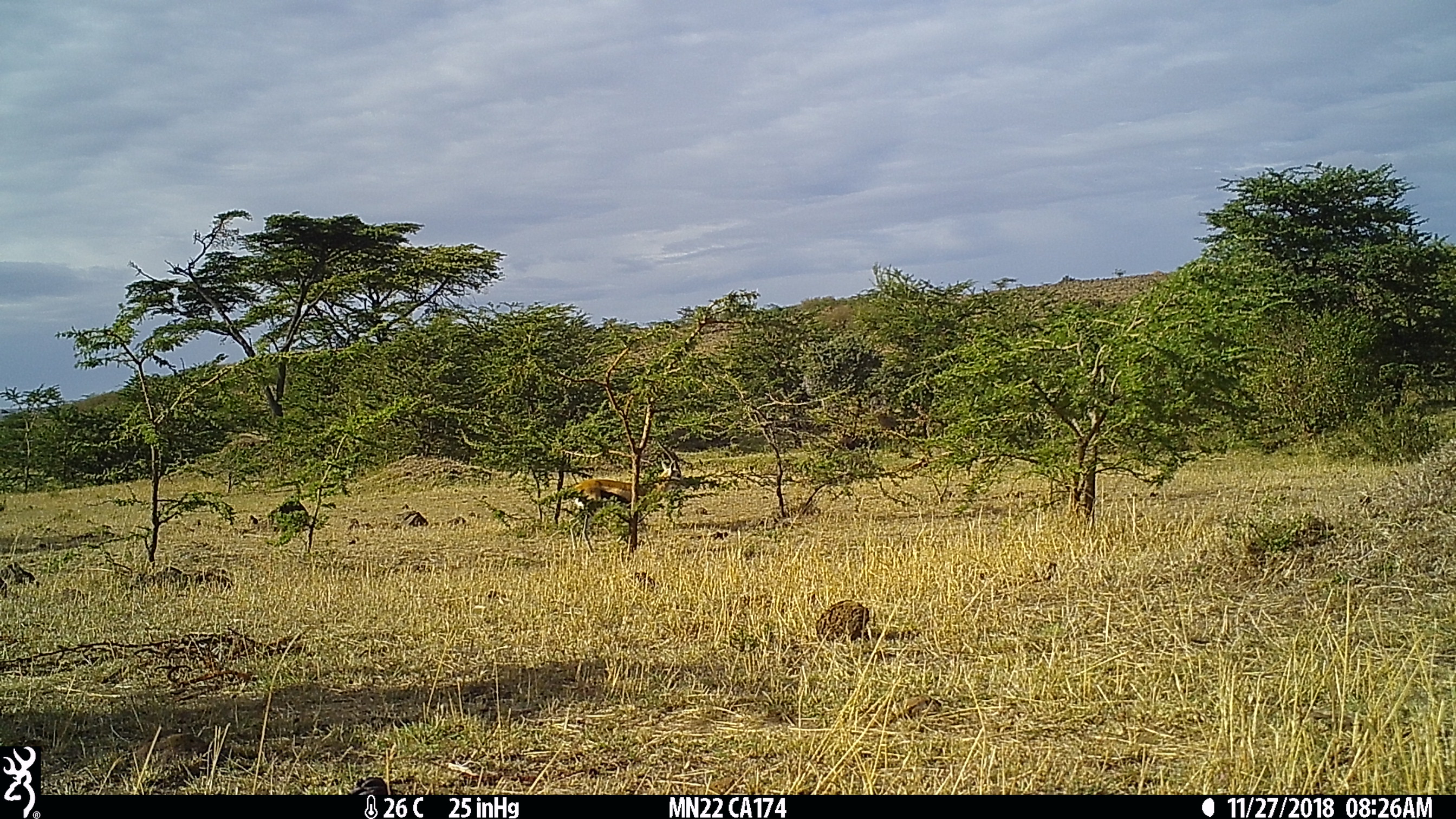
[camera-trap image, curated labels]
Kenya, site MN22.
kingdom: Animalia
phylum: Chordata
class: Mammalia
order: Artiodactyla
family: Bovidae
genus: Eudorcas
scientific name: Eudorcas thomsonii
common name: thomon's gazelle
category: gazelle thomsons